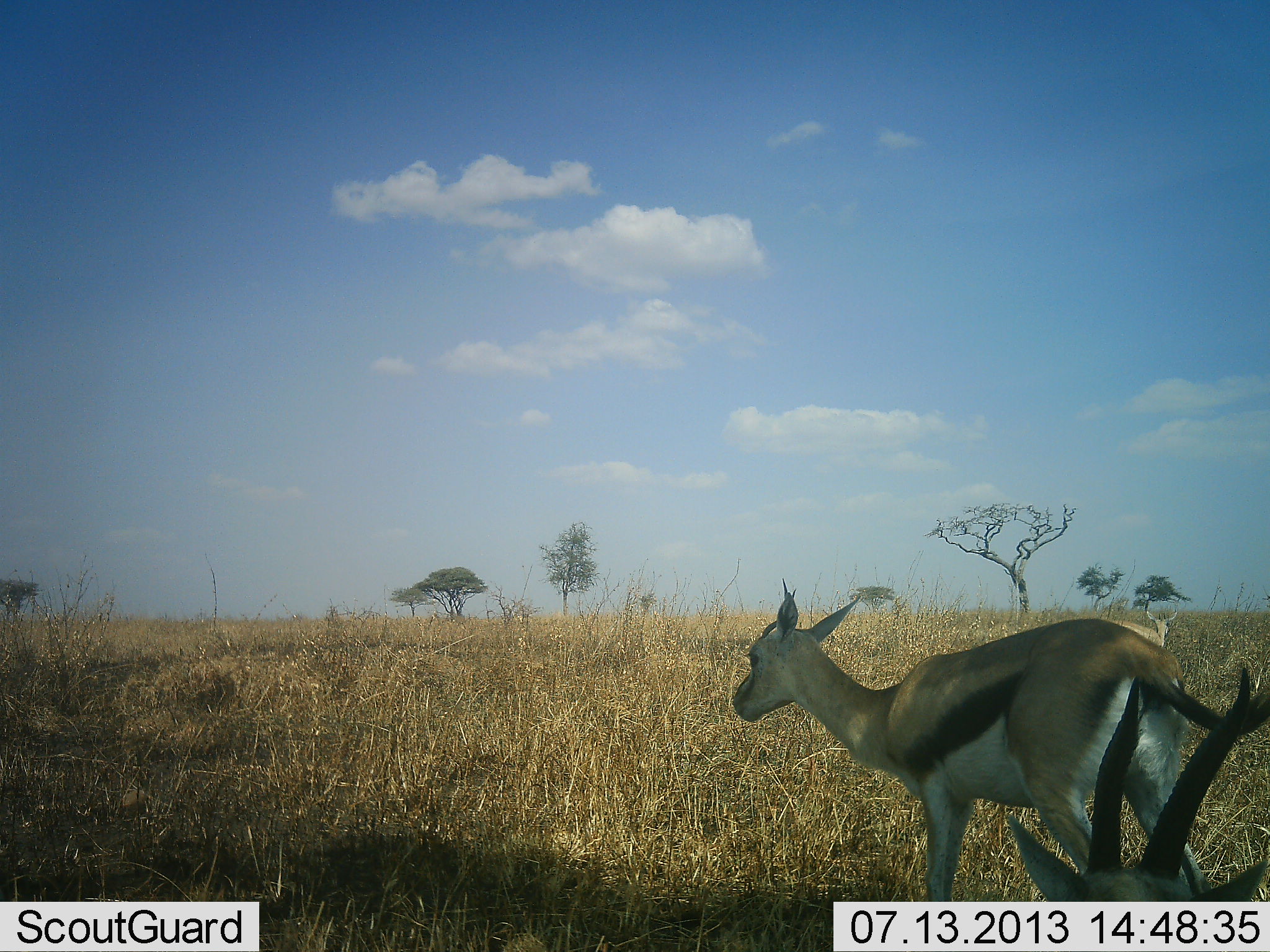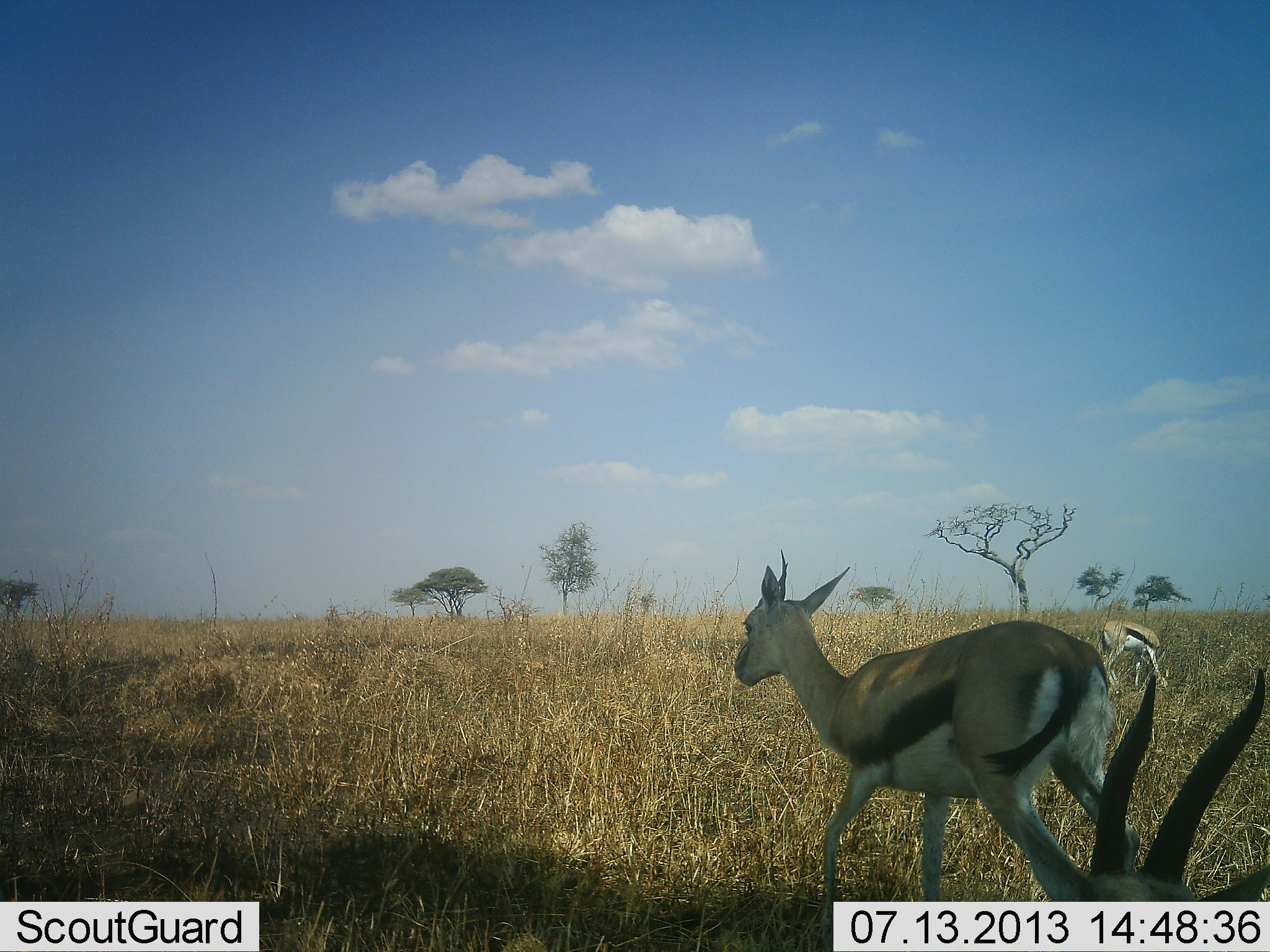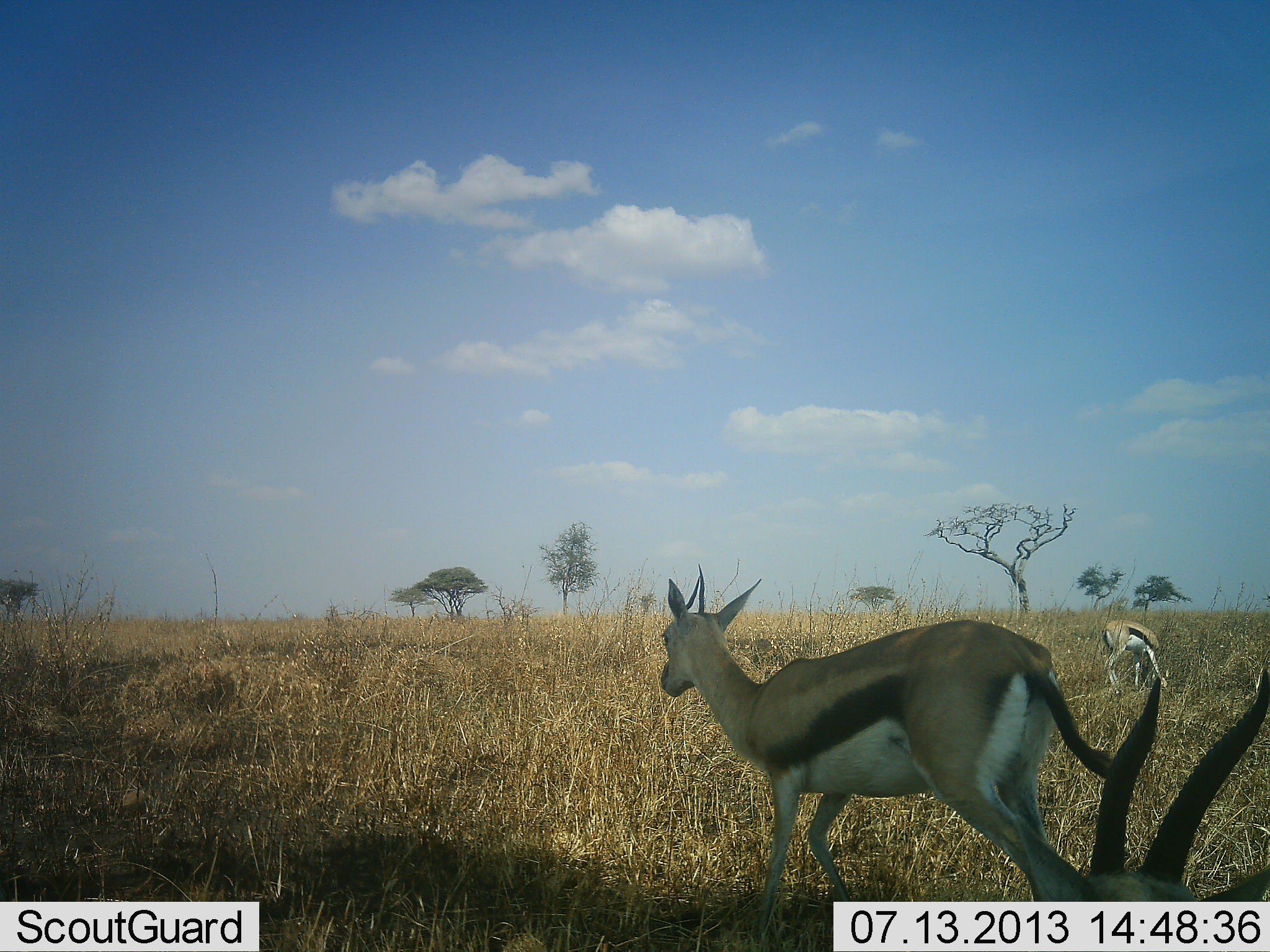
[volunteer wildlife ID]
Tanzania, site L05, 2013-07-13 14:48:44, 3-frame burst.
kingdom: Animalia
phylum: Chordata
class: Mammalia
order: Artiodactyla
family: Bovidae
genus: Eudorcas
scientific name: Eudorcas thomsonii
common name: thomson's gazelle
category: gazellethomsons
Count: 3.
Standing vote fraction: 50%.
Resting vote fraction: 10%.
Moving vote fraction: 55%.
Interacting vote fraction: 0%.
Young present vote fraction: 5%.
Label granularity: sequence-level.